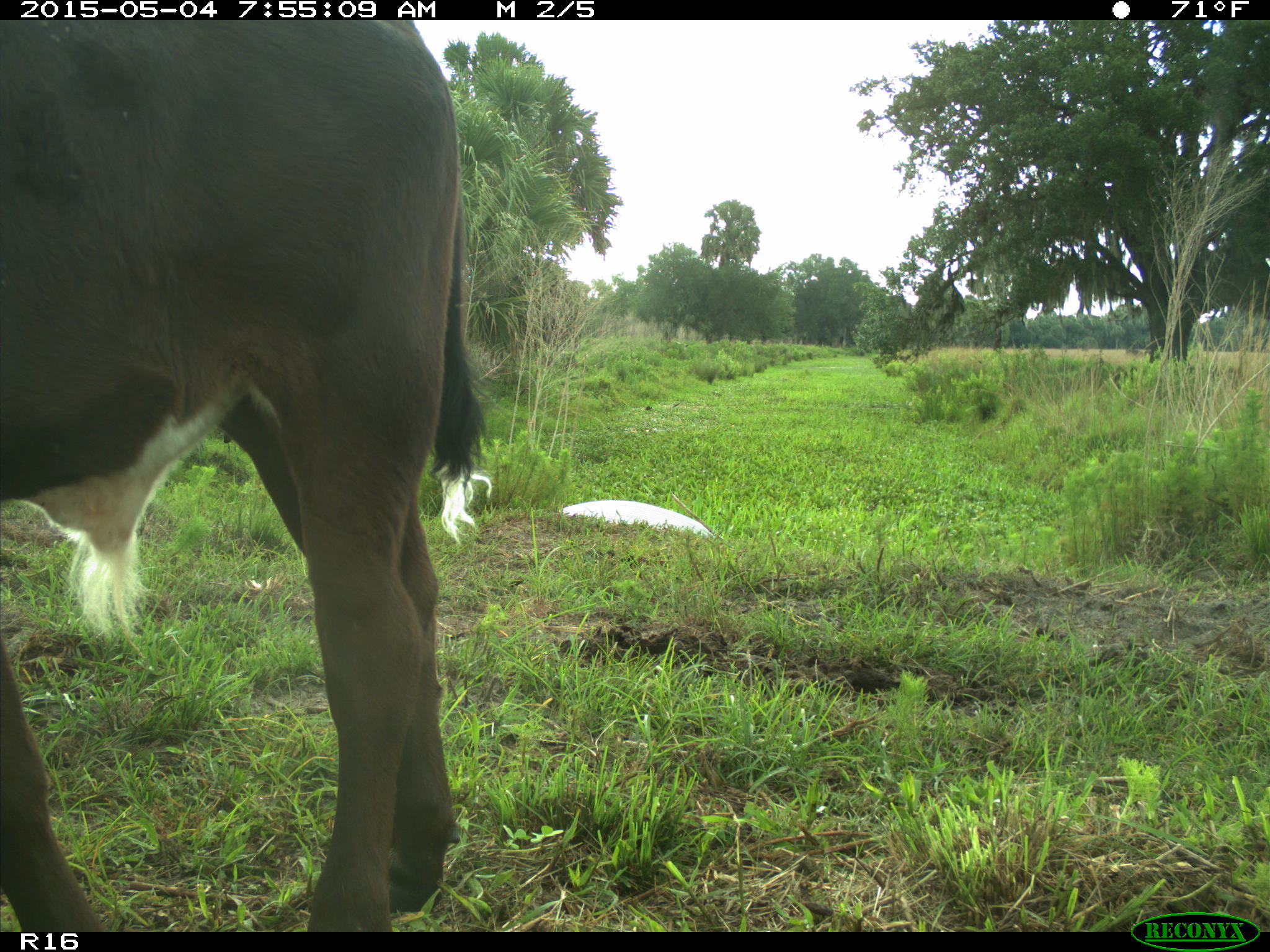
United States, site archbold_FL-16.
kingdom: Animalia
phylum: Chordata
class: Mammalia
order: Artiodactyla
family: Bovidae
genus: Bos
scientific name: Bos taurus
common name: domestic cow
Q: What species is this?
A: Bos taurus (domestic cow).